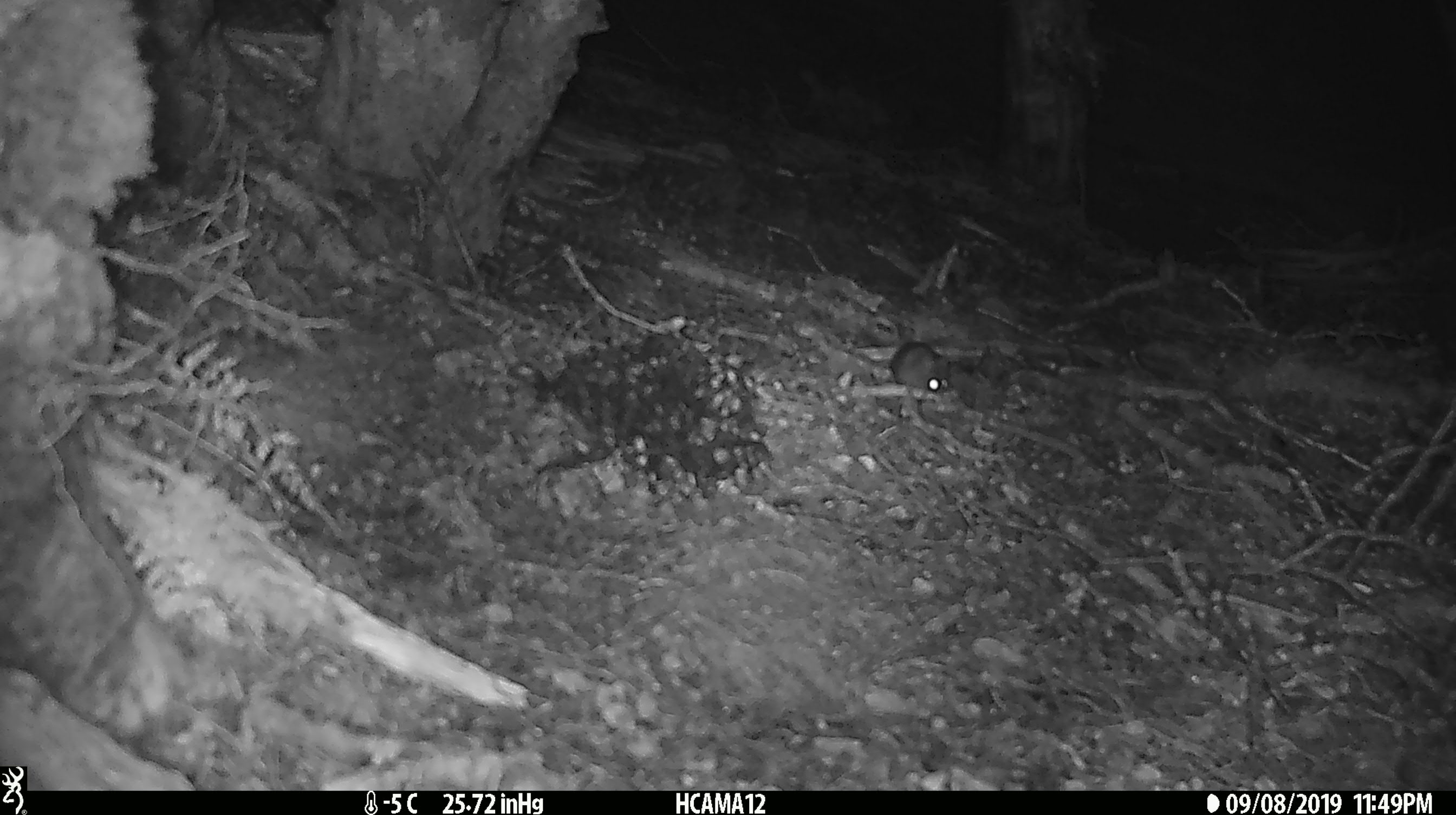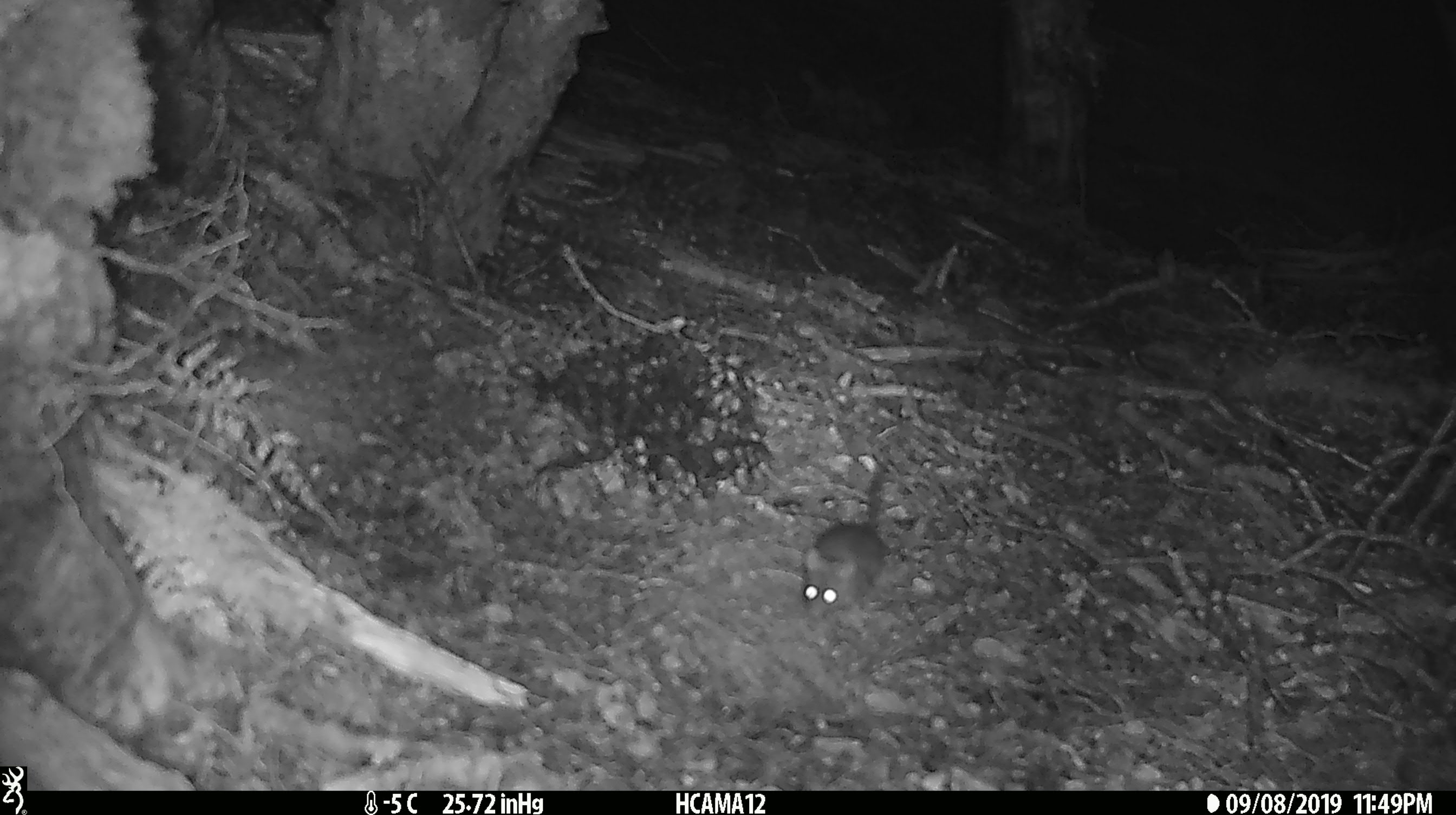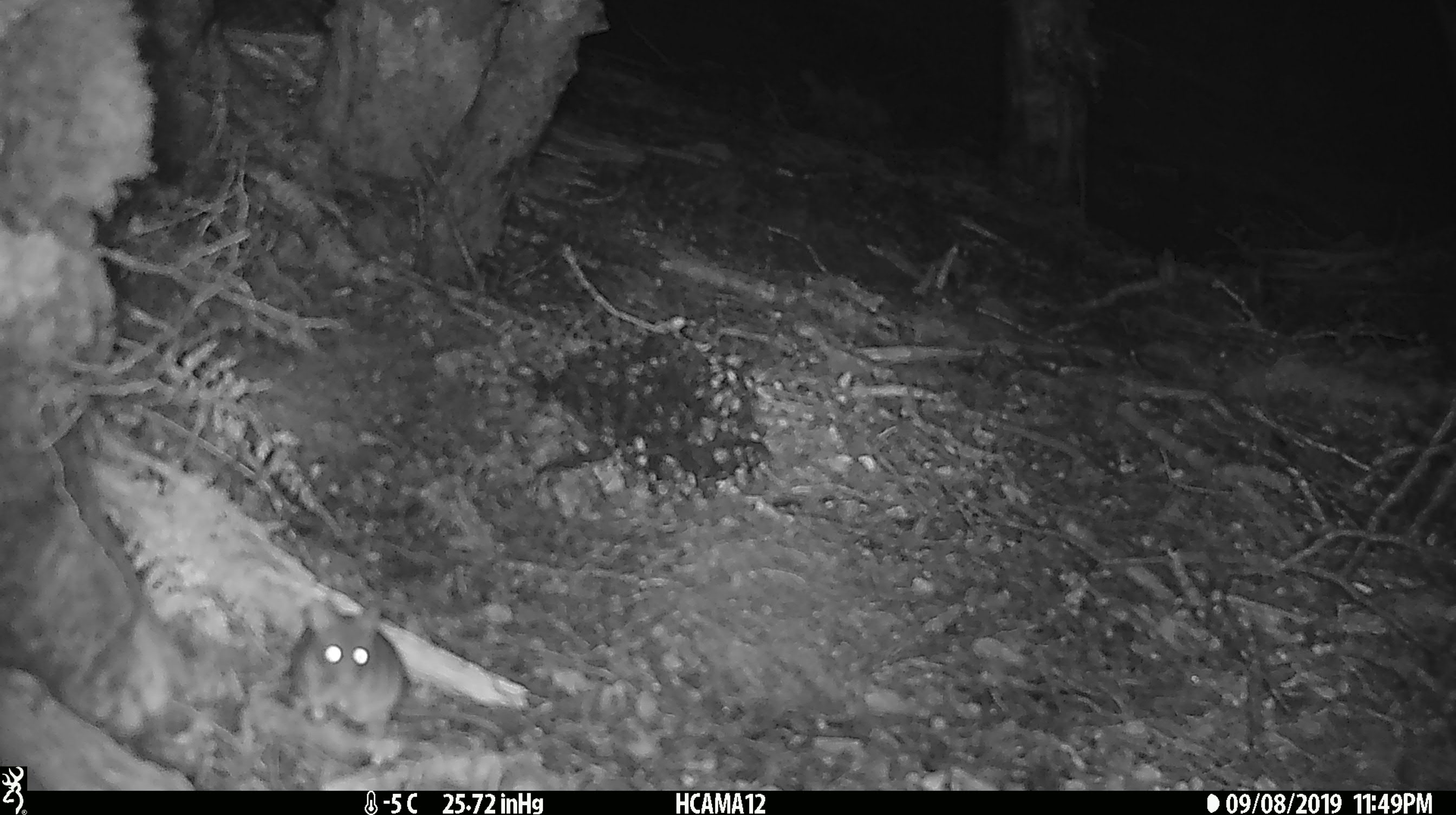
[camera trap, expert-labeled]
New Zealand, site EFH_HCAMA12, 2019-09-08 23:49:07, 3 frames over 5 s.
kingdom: Animalia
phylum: Chordata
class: Mammalia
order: Rodentia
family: Muridae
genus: Mus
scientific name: Mus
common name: mouse